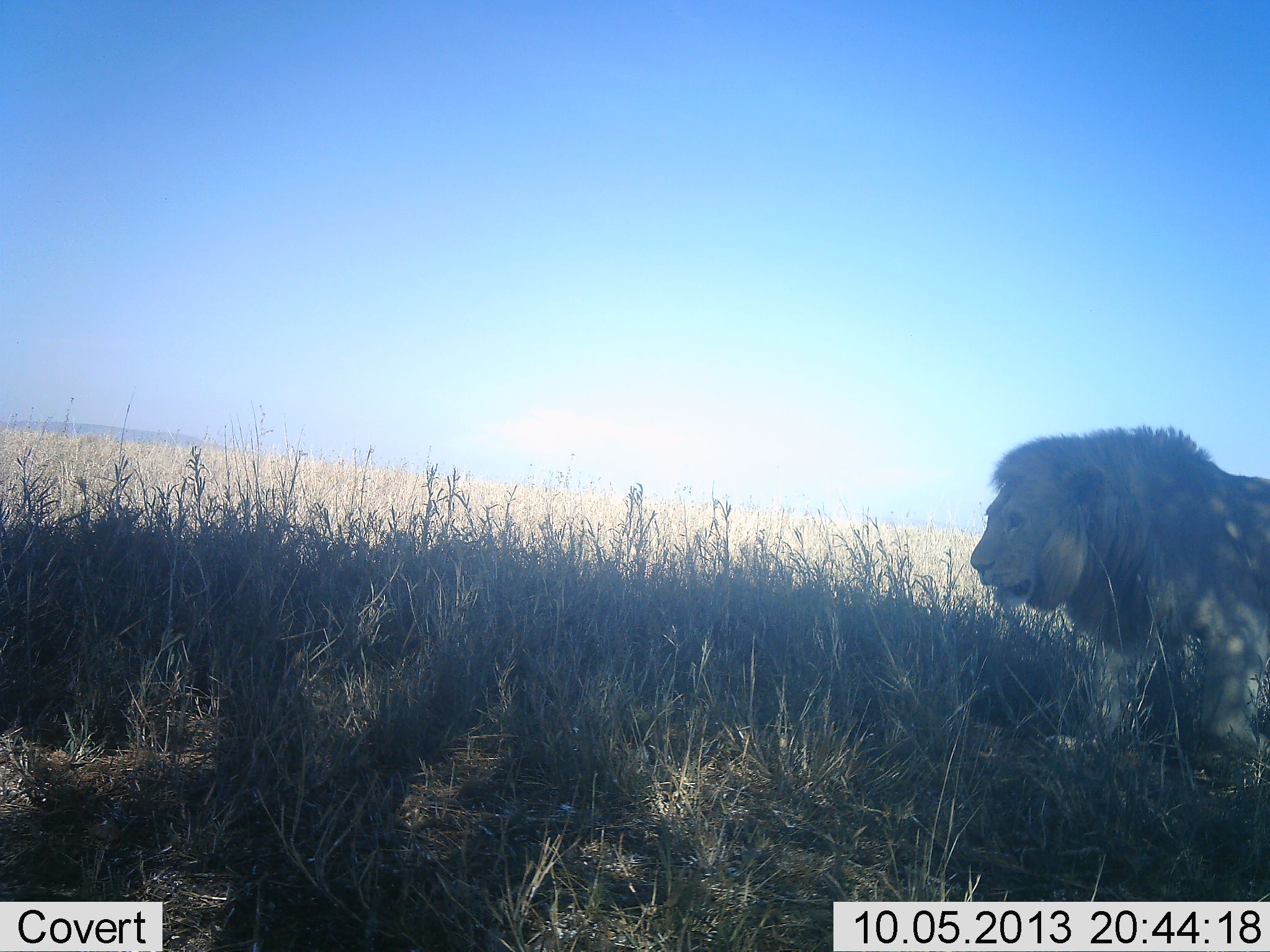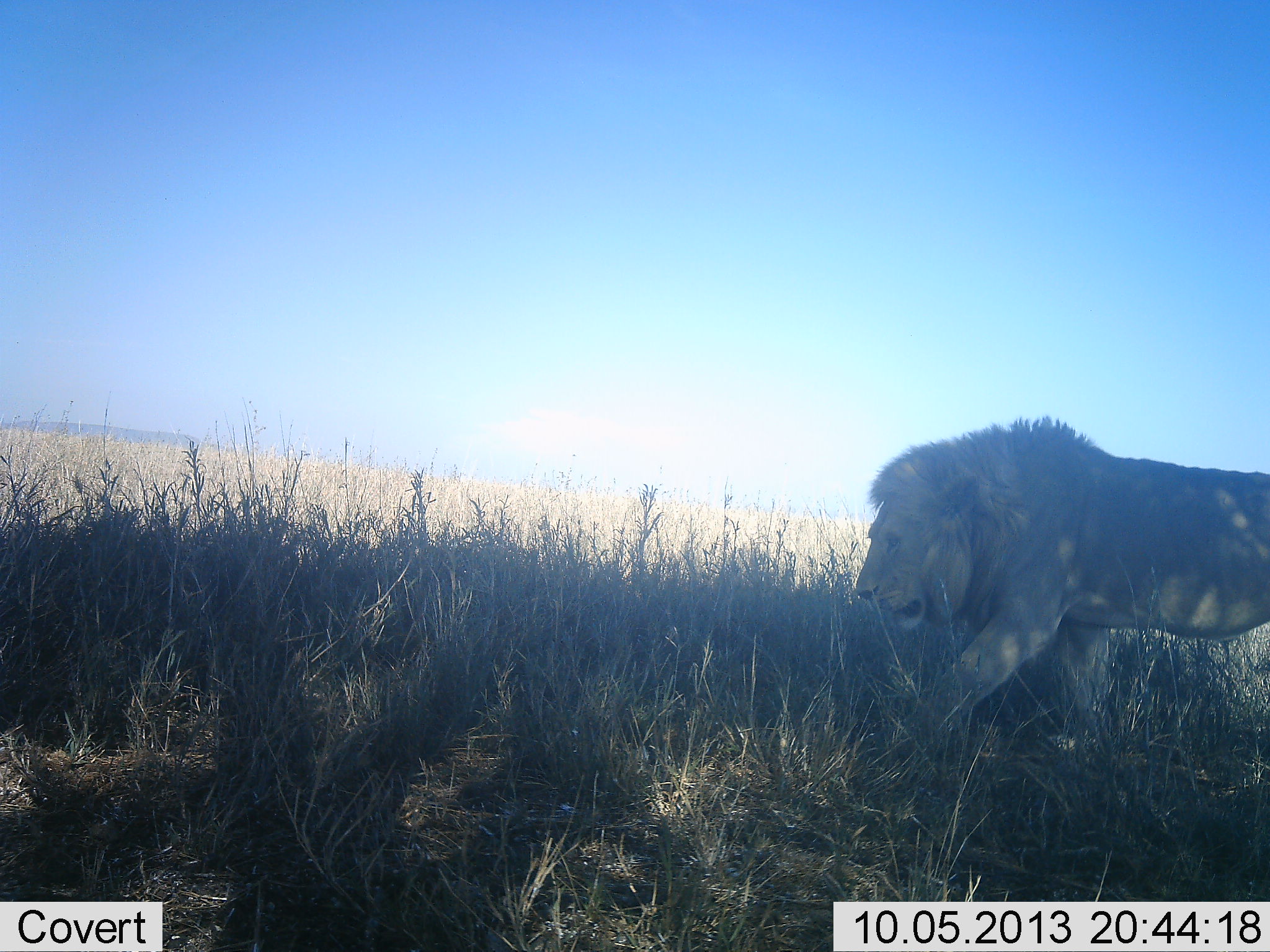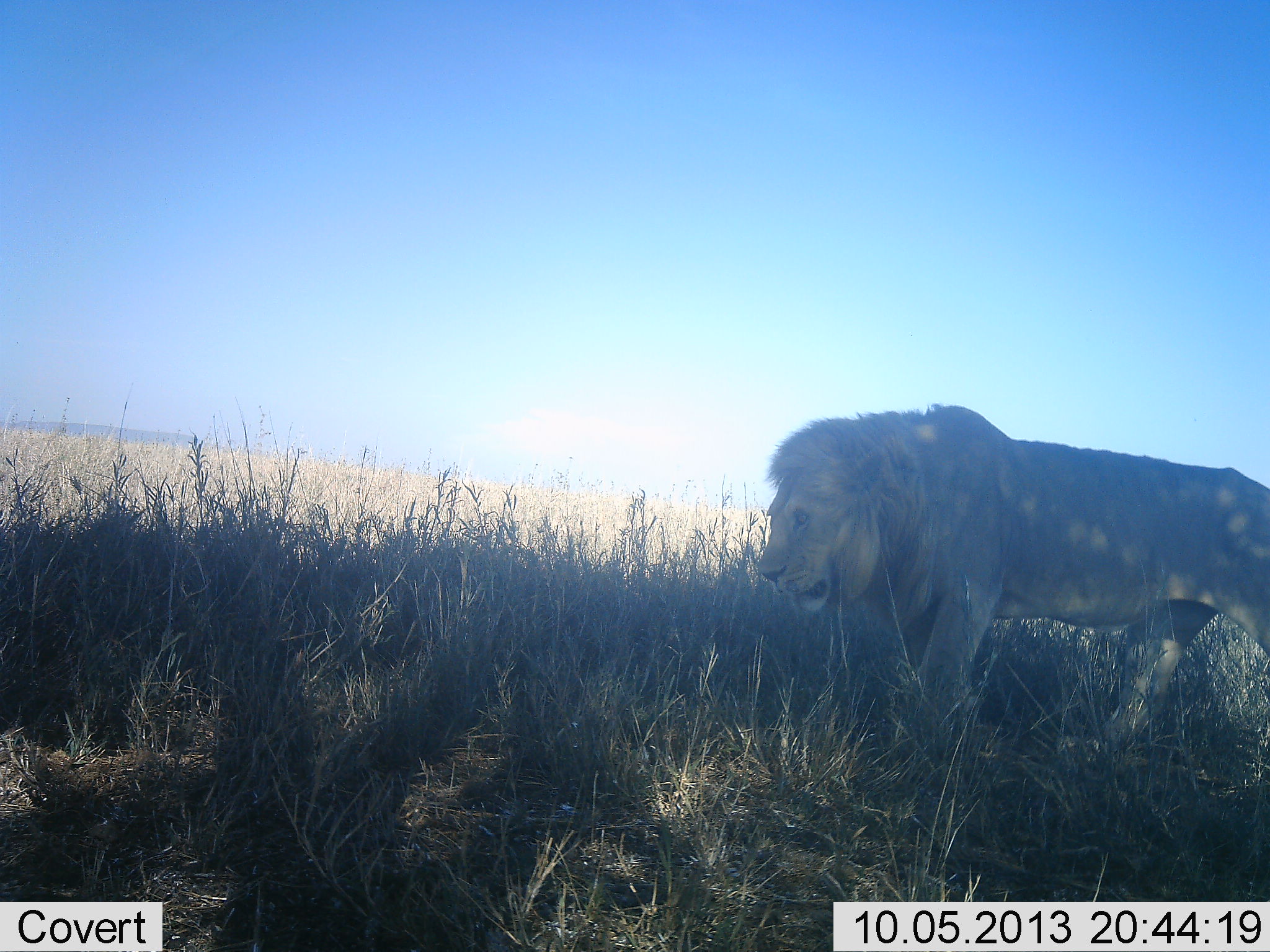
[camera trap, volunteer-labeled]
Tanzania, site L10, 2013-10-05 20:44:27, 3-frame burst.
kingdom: Animalia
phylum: Chordata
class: Mammalia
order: Carnivora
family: Felidae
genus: Panthera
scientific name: Panthera leo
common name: lion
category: lionmale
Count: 1.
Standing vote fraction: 6%.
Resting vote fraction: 0%.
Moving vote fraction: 100%.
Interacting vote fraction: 0%.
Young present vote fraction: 0%.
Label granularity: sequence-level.